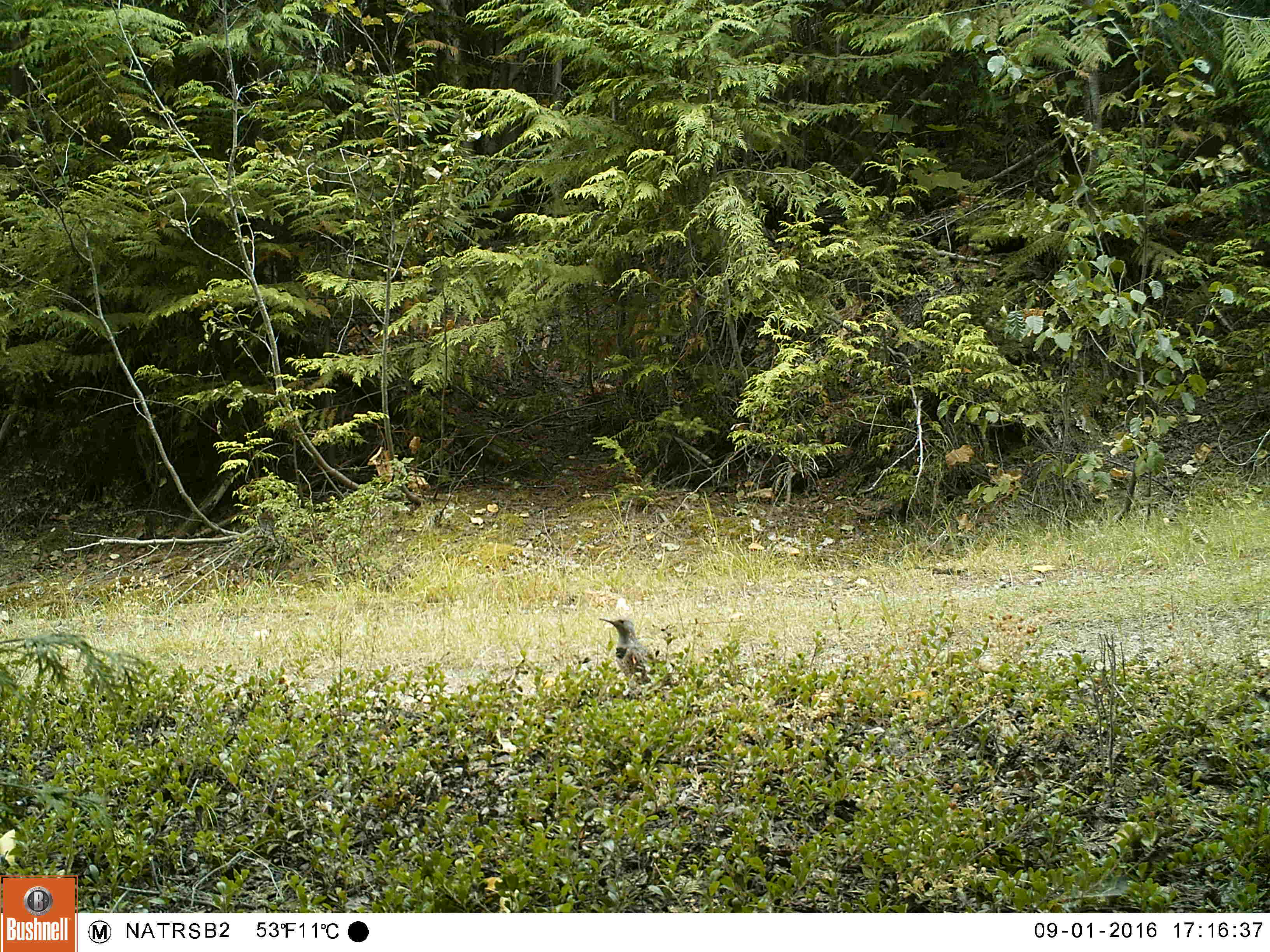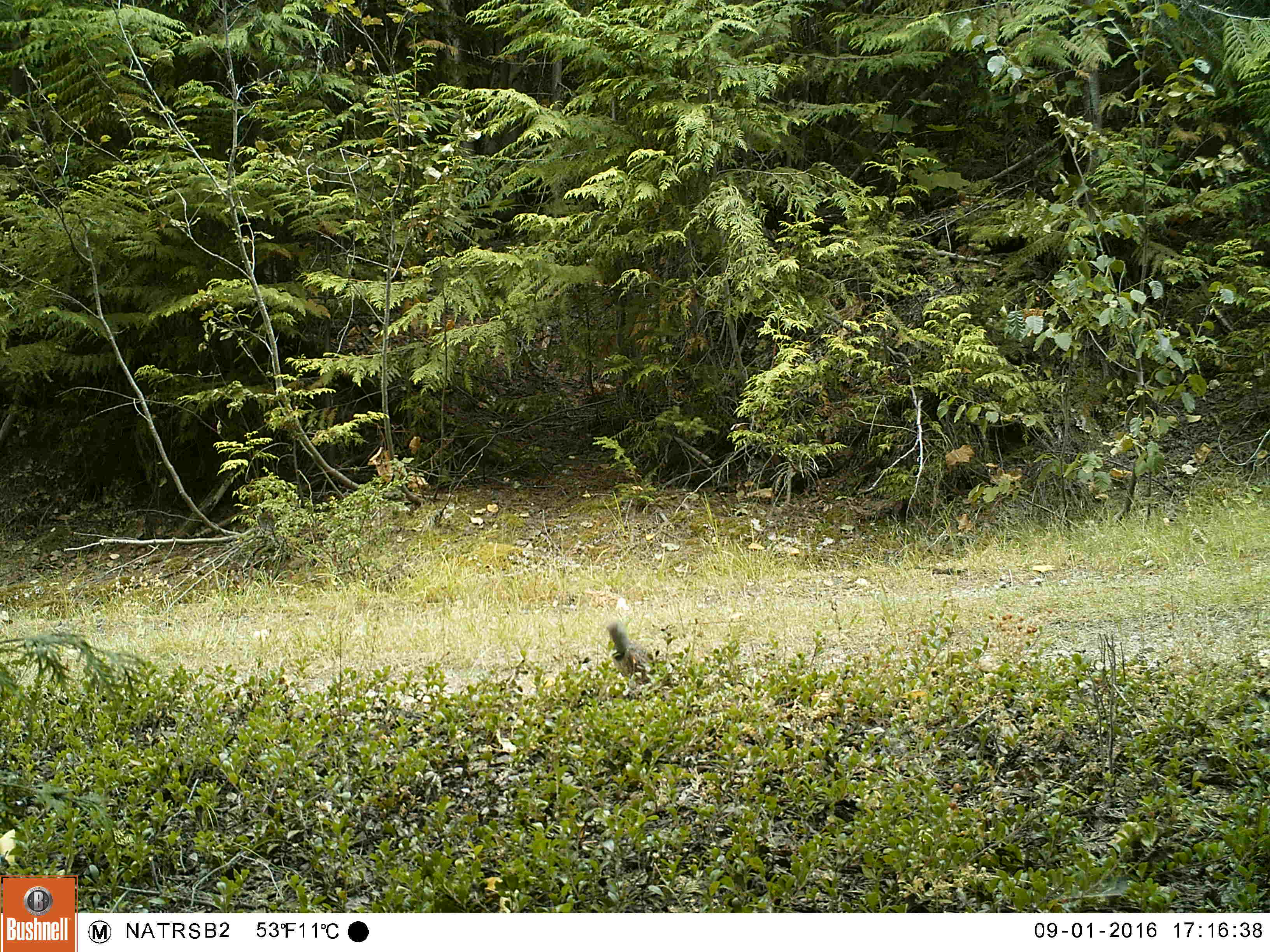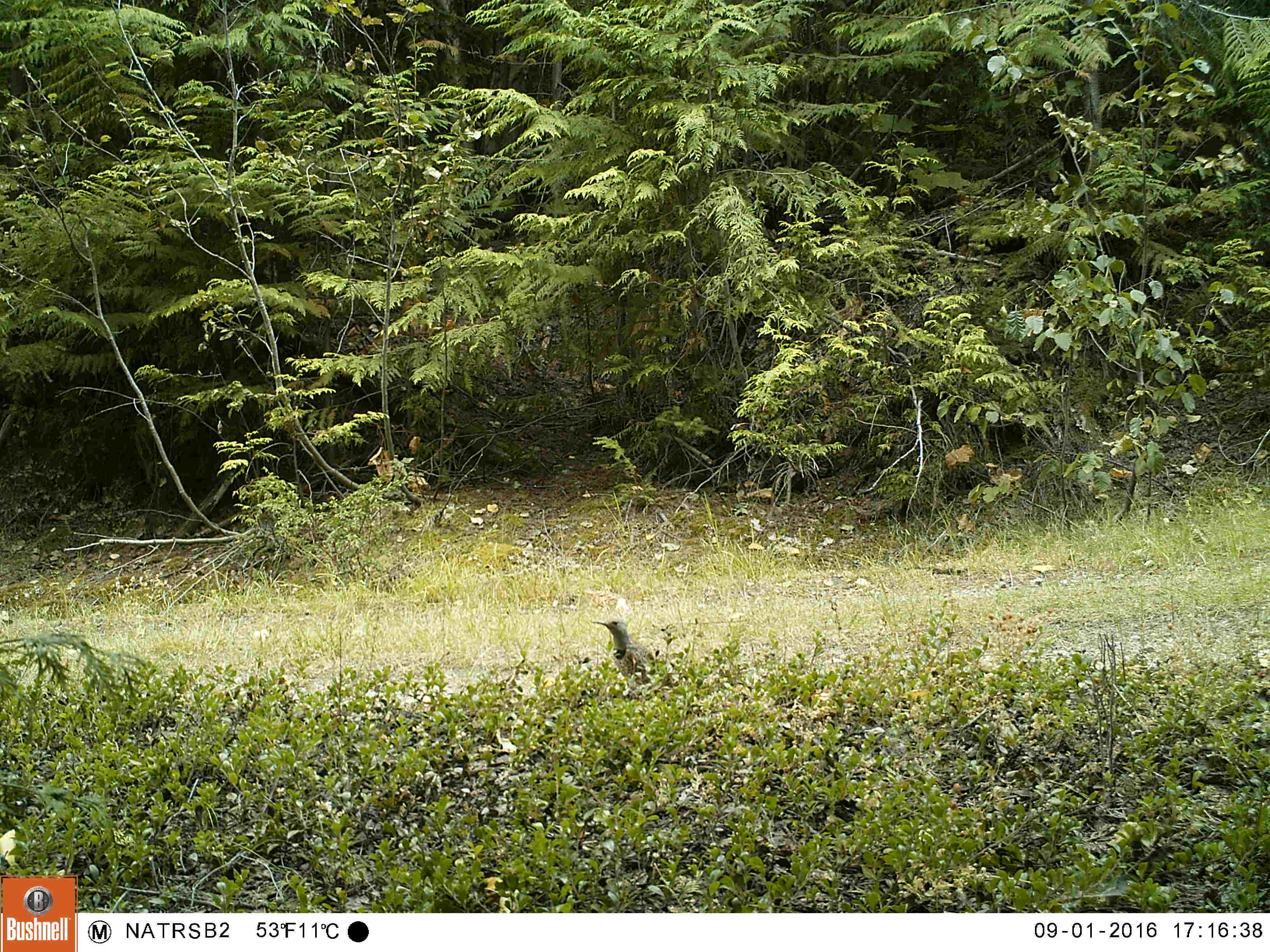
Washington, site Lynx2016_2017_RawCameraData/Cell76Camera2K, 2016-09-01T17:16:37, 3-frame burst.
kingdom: Animalia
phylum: Chordata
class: Aves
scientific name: Aves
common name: birds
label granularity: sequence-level